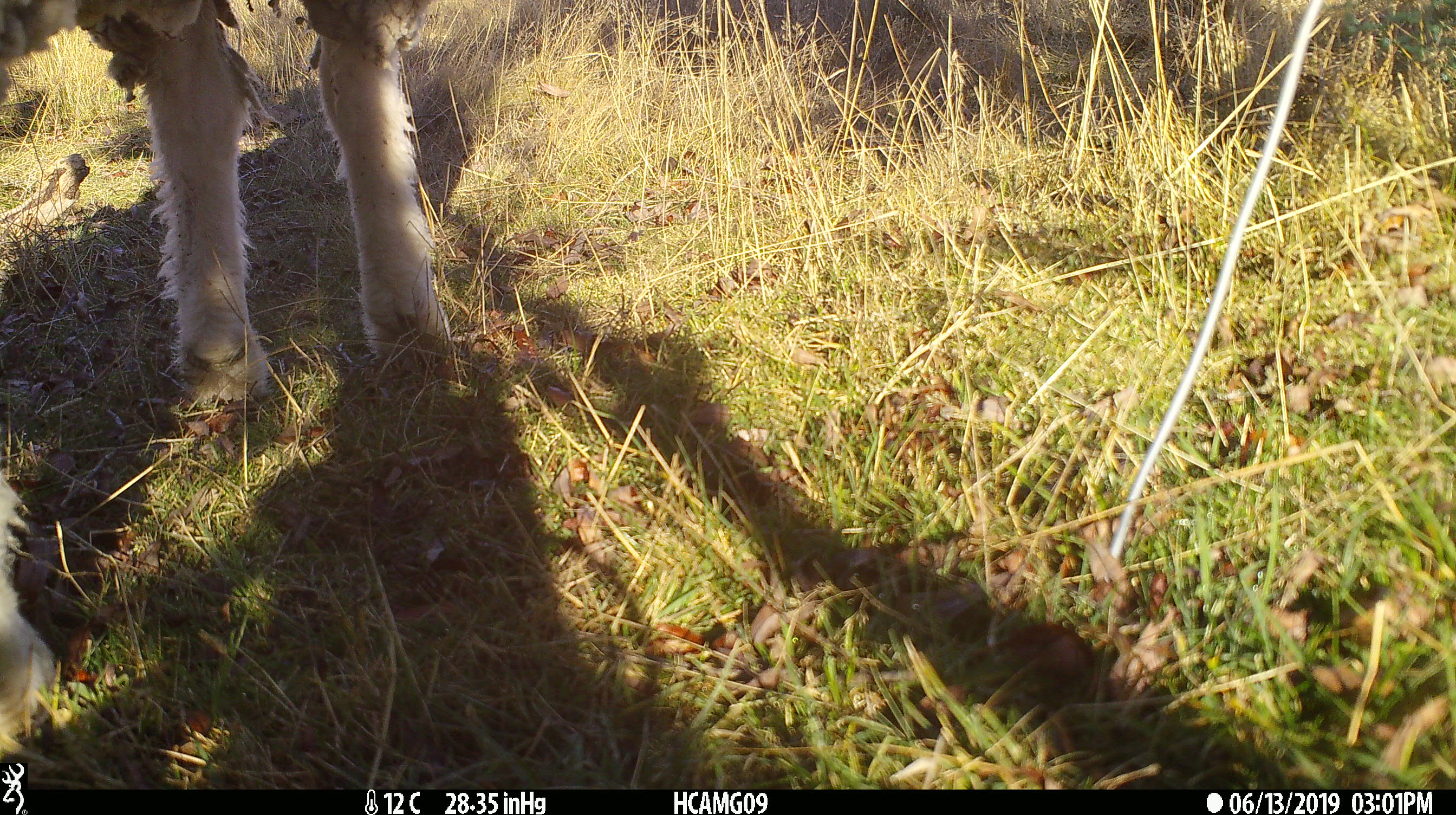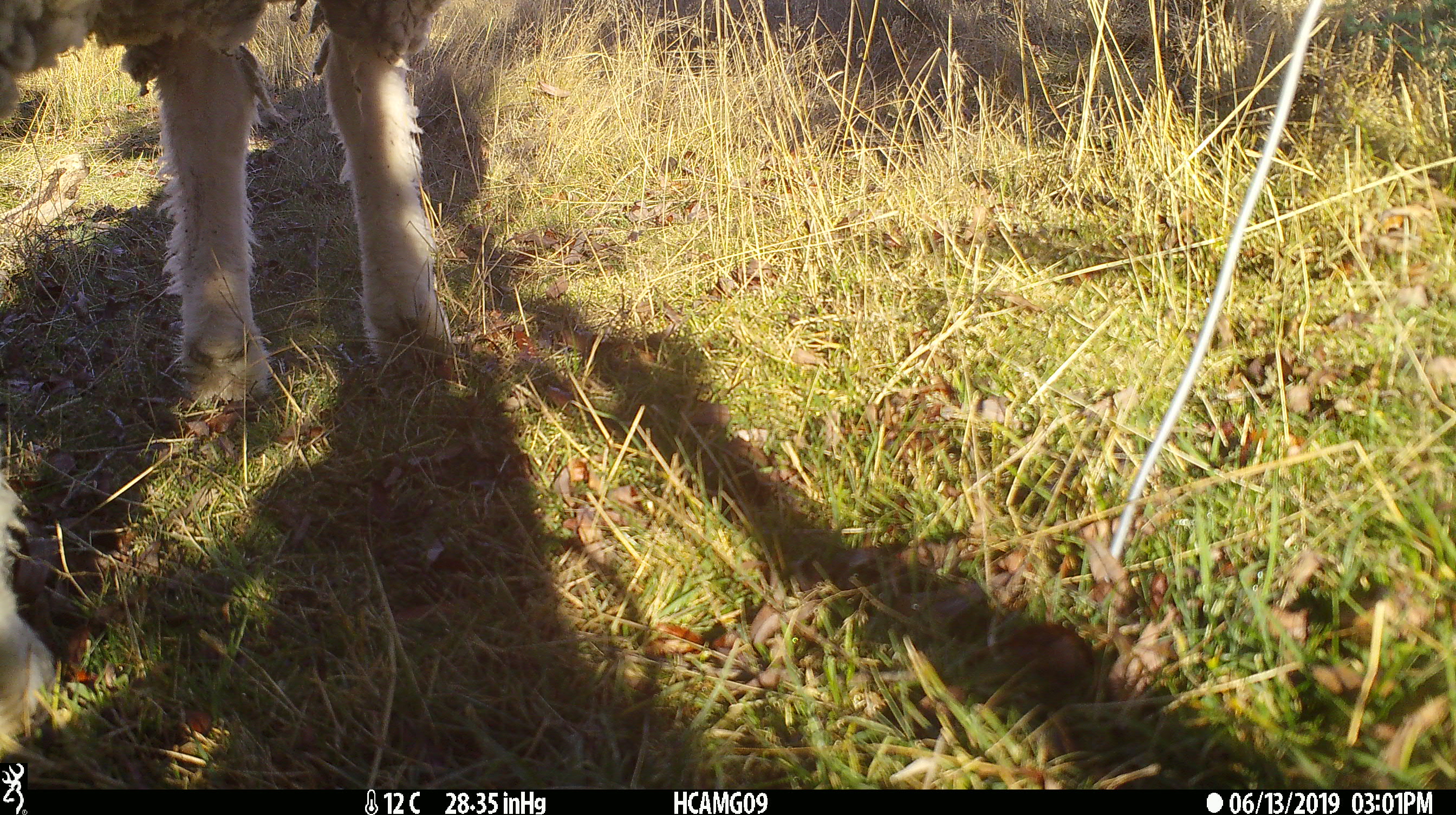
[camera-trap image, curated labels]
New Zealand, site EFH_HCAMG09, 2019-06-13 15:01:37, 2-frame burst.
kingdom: Animalia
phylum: Chordata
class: Mammalia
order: Artiodactyla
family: Bovidae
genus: Ovis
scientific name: Ovis aries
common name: domestic sheep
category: sheep